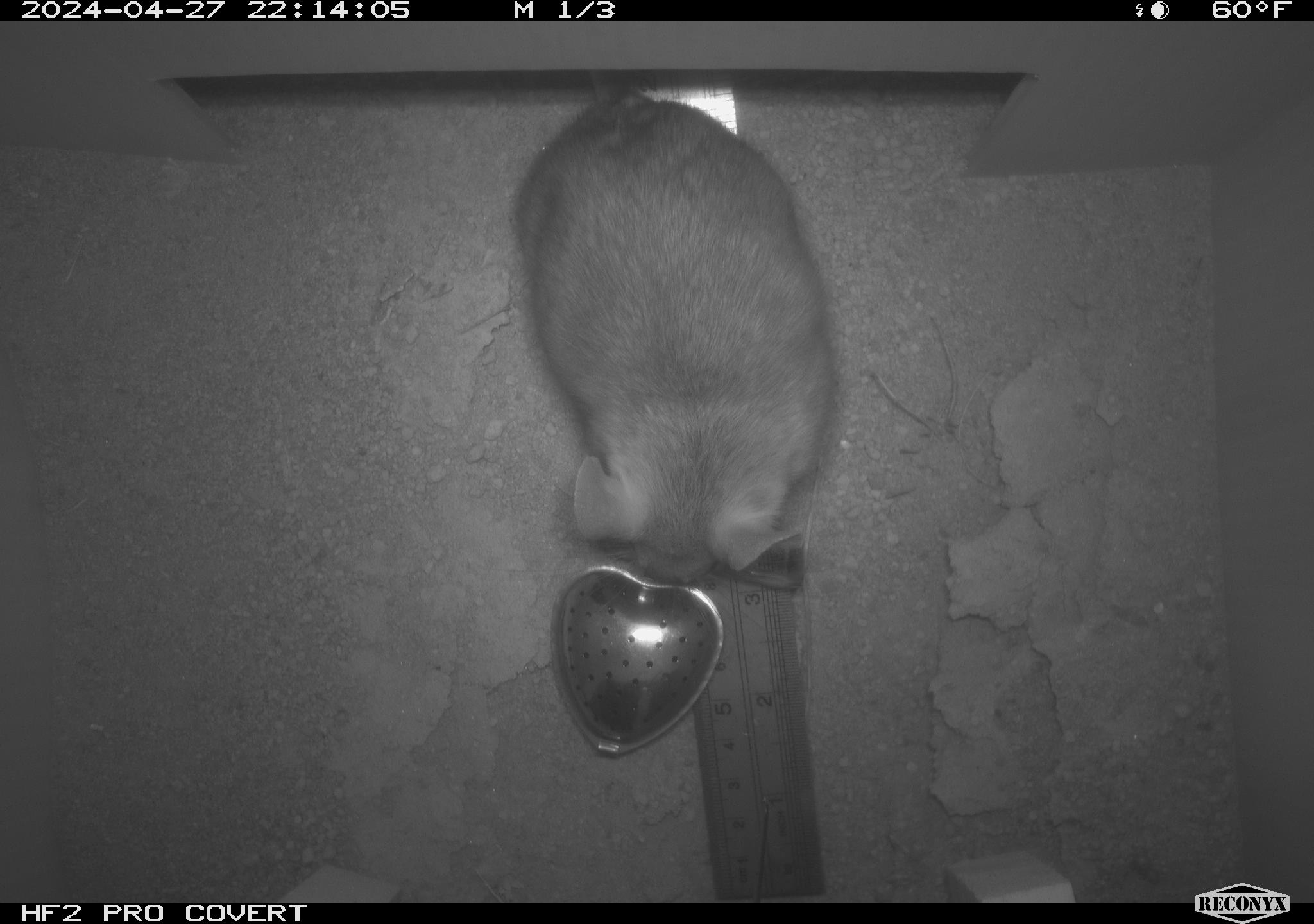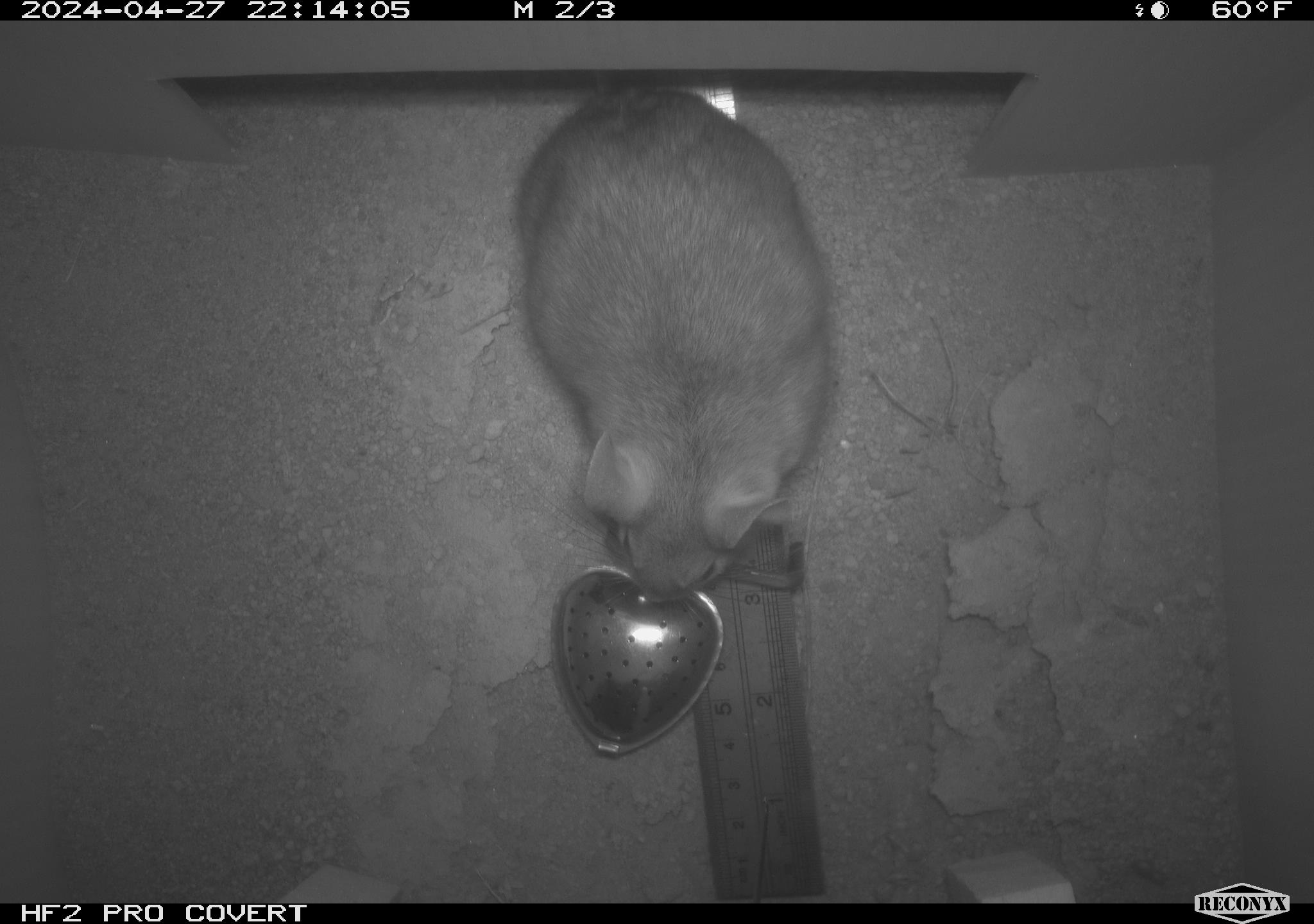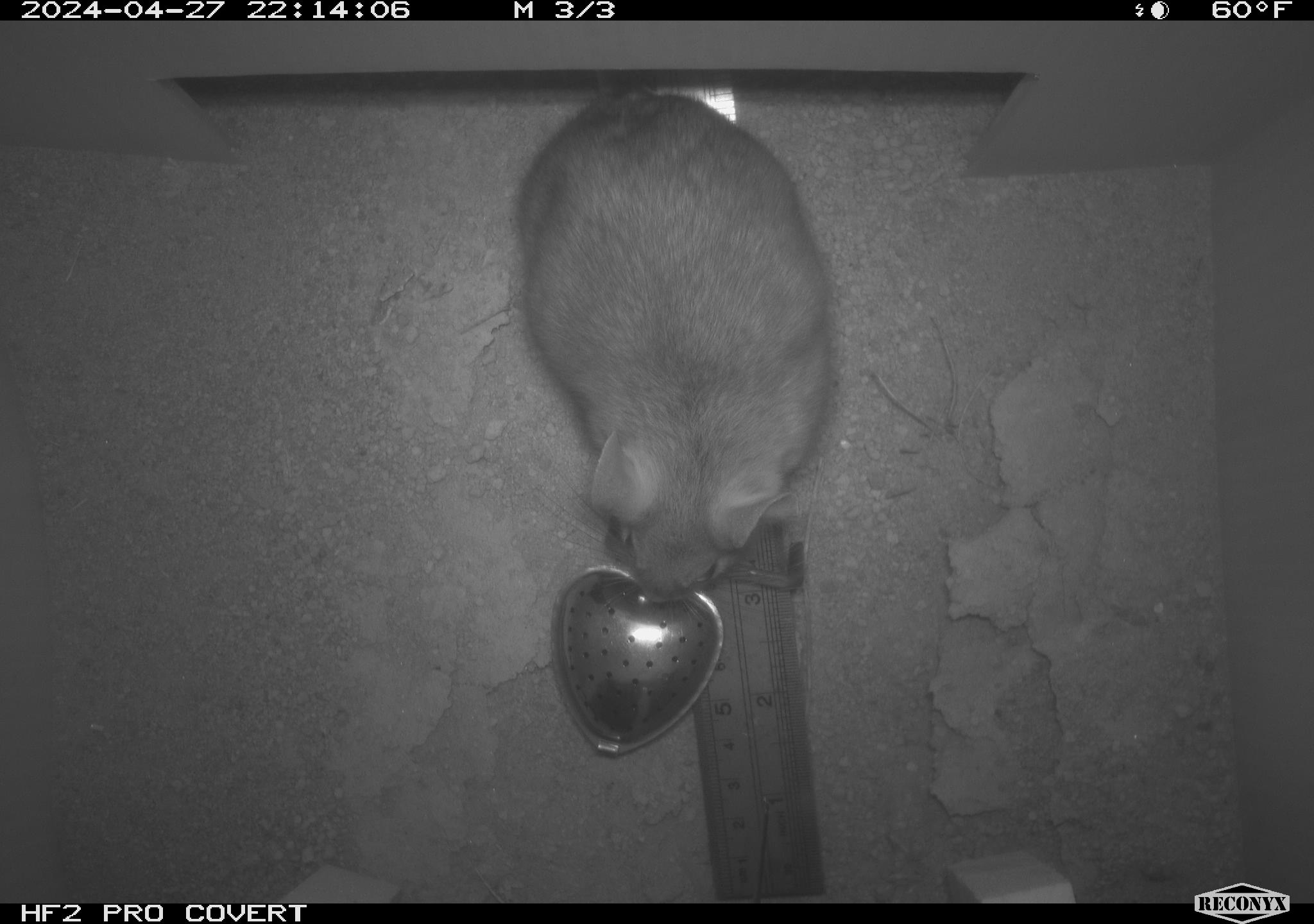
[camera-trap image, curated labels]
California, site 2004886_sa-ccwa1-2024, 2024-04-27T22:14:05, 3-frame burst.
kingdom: Animalia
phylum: Chordata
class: Mammalia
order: Rodentia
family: Cricetidae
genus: Neotoma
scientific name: Neotoma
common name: pack rat or woodrat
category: neotoma species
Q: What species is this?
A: Neotoma species (pack rat or woodrat) (Neotoma).